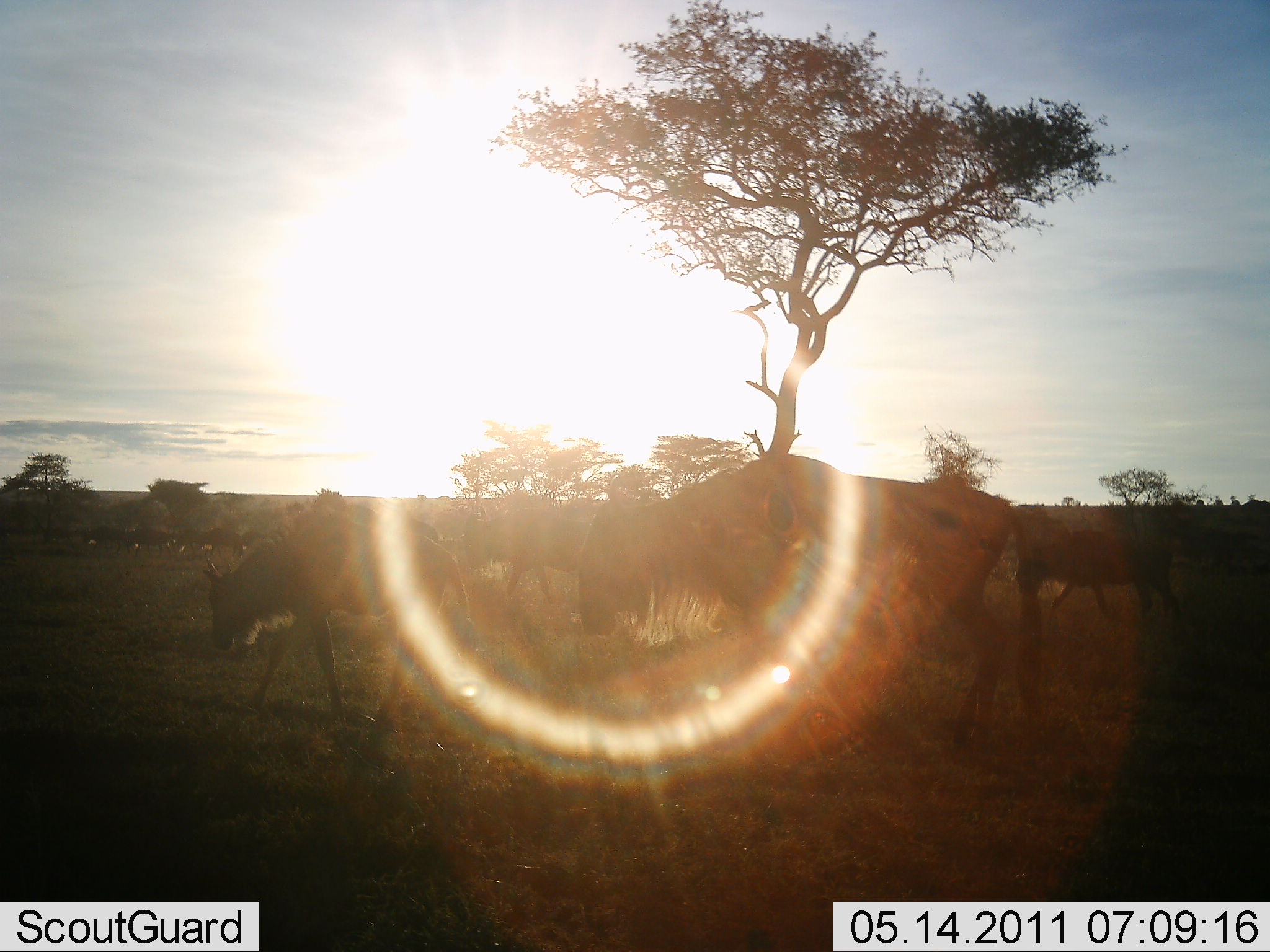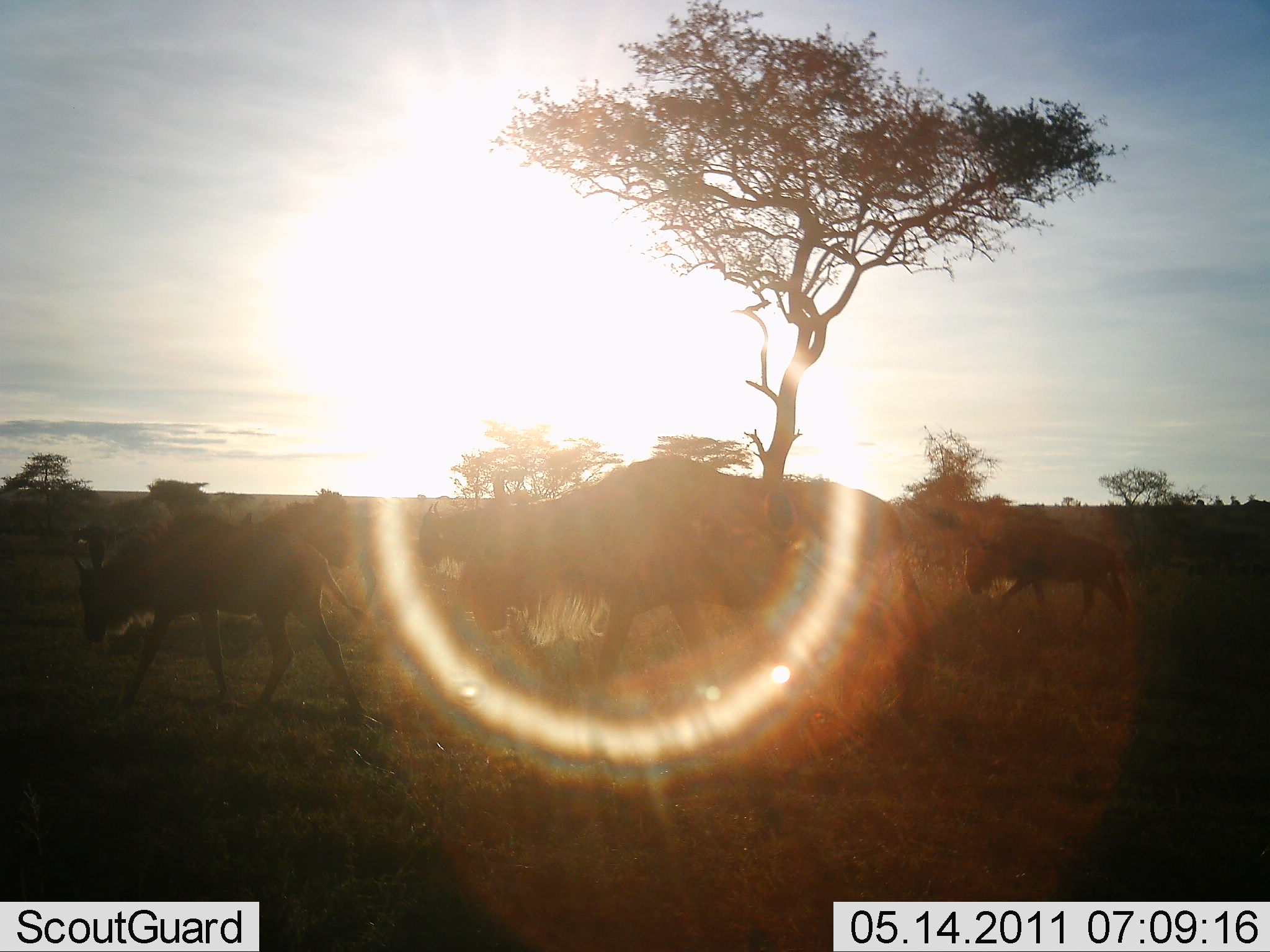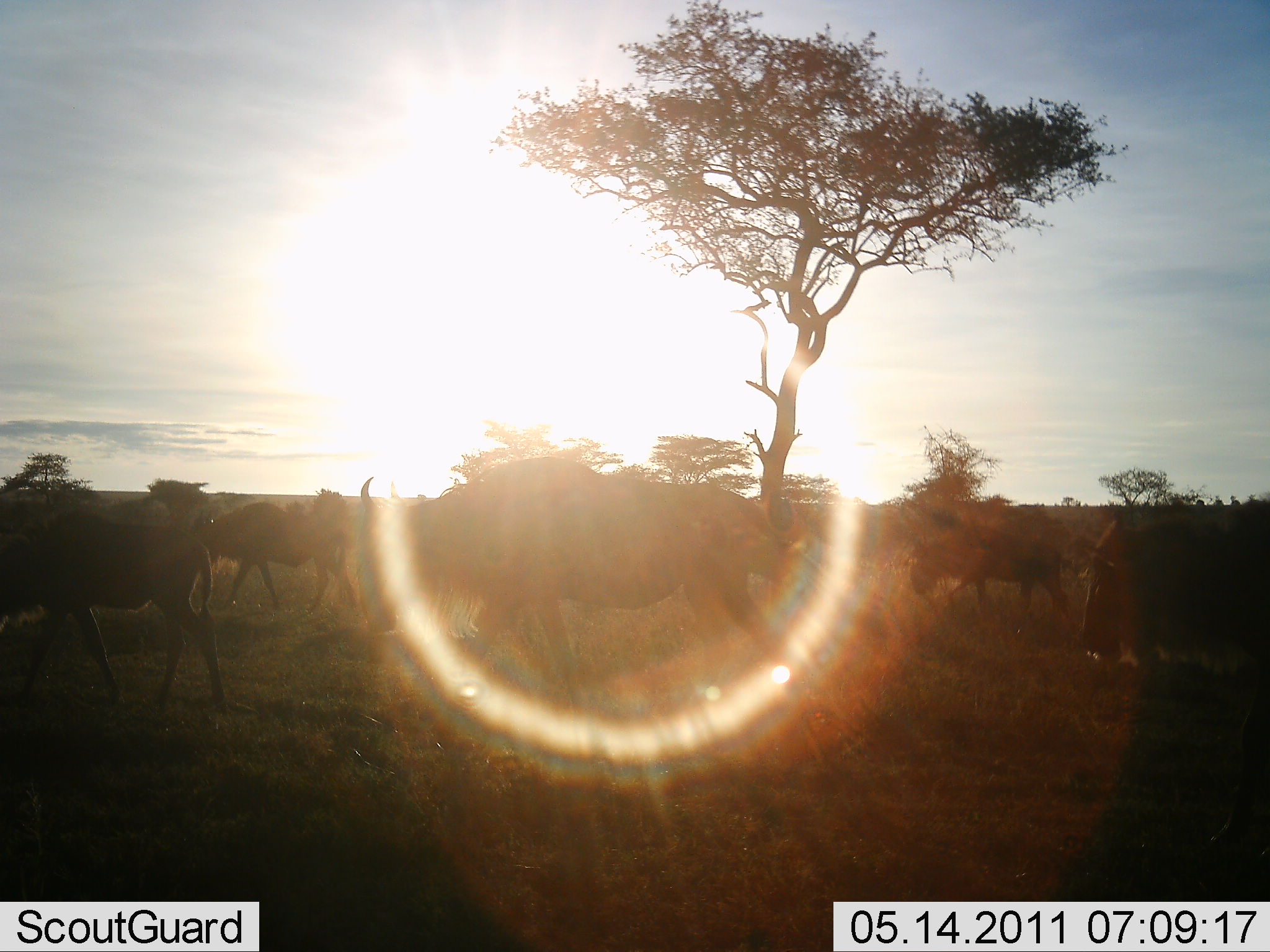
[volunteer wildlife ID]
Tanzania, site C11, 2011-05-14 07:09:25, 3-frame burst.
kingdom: Animalia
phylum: Chordata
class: Mammalia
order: Artiodactyla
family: Bovidae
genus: Connochaetes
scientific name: Connochaetes taurinus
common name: blue wildebeest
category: wildebeest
Wildebeest (blue wildebeest) (Connochaetes taurinus), count 6. Behavior (volunteer vote fractions): standing 0%, resting 0%, moving 100%, interacting 0%. Young present (vote fraction): 8%. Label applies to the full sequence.